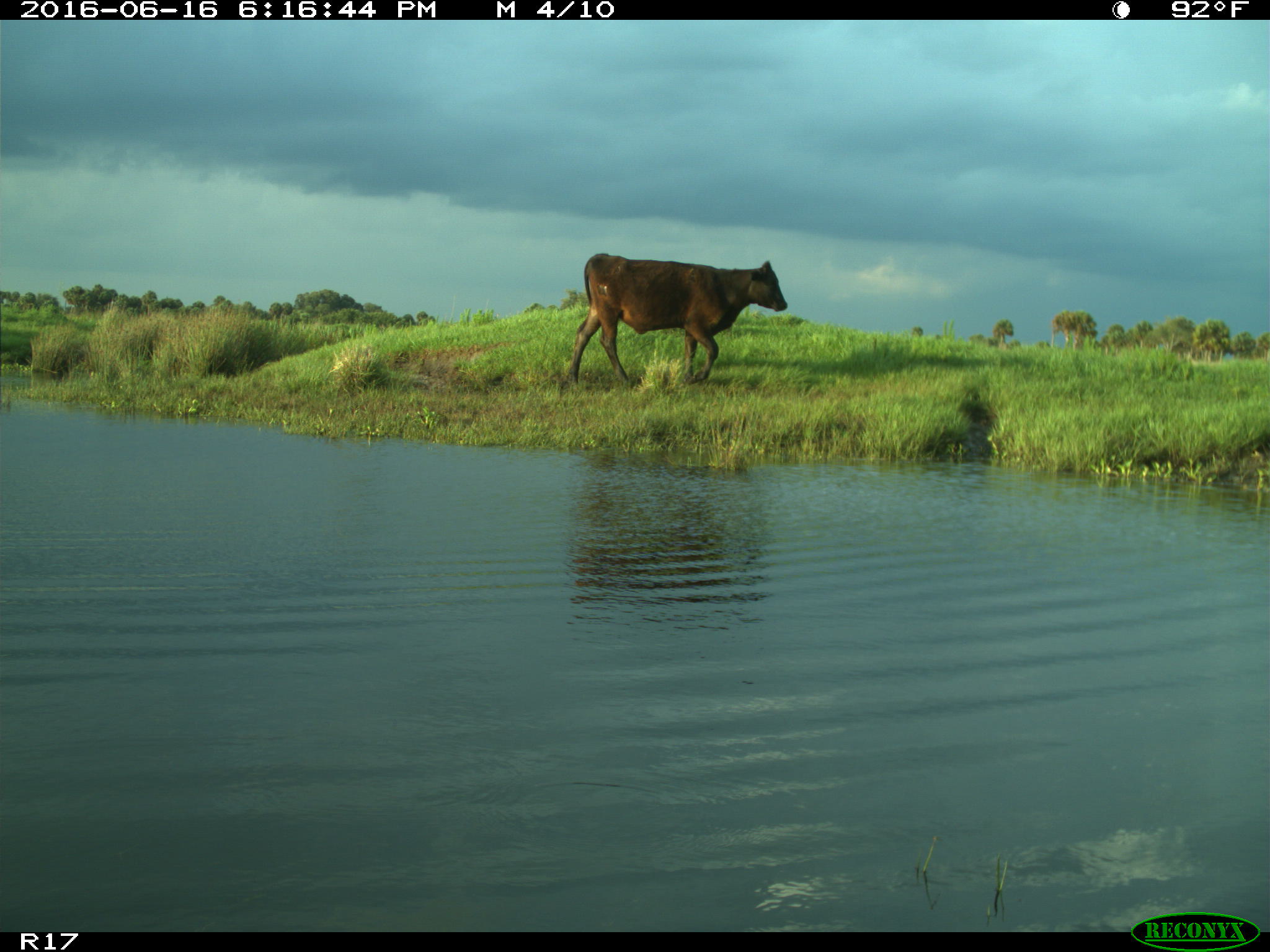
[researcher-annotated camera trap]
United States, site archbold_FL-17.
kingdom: Animalia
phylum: Chordata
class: Mammalia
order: Artiodactyla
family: Bovidae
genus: Bos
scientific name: Bos taurus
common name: domestic cow